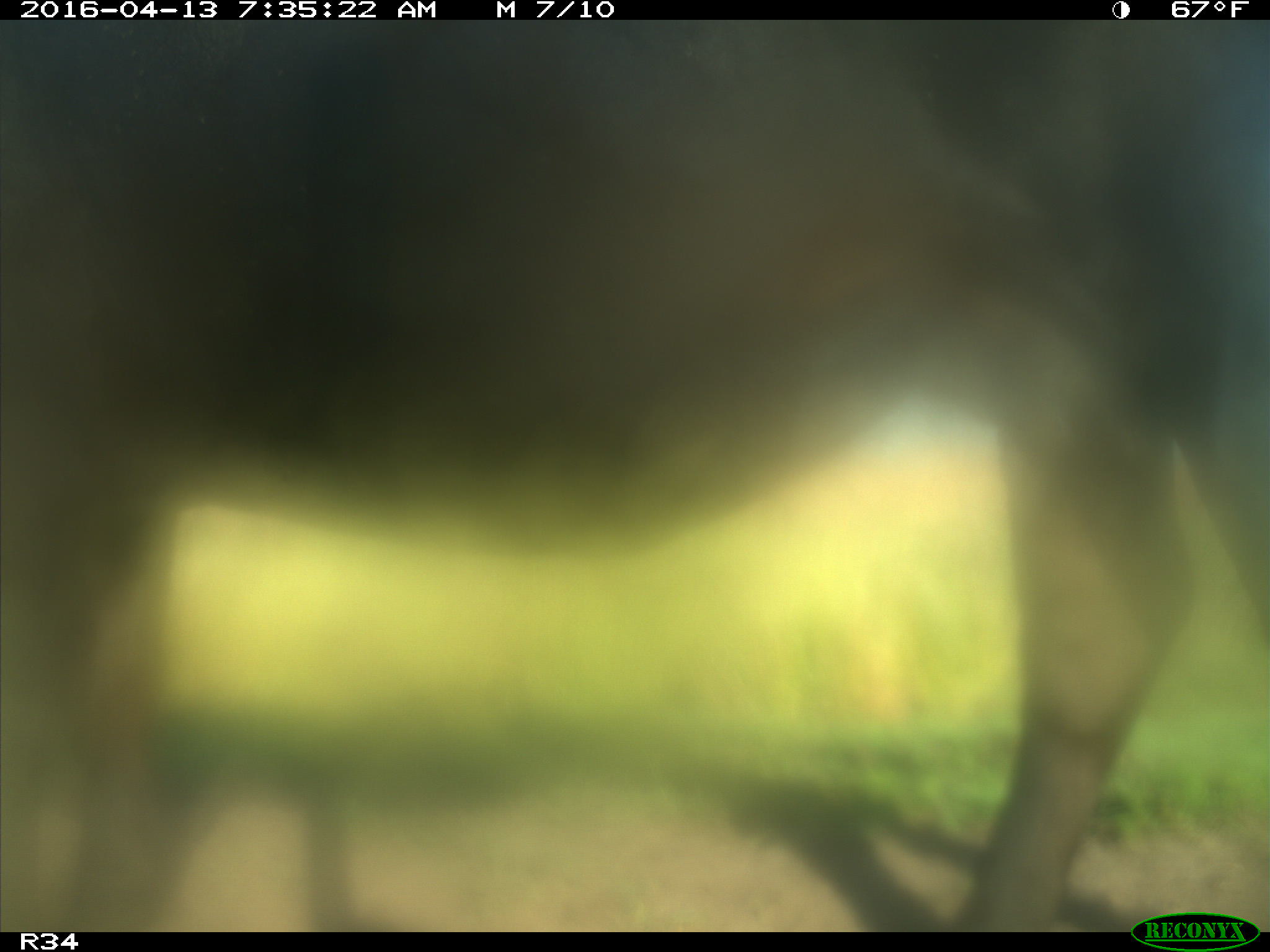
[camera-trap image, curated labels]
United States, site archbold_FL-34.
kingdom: Animalia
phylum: Chordata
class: Mammalia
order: Artiodactyla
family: Bovidae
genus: Bos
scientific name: Bos taurus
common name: domestic cow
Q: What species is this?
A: Bos taurus (domestic cow).